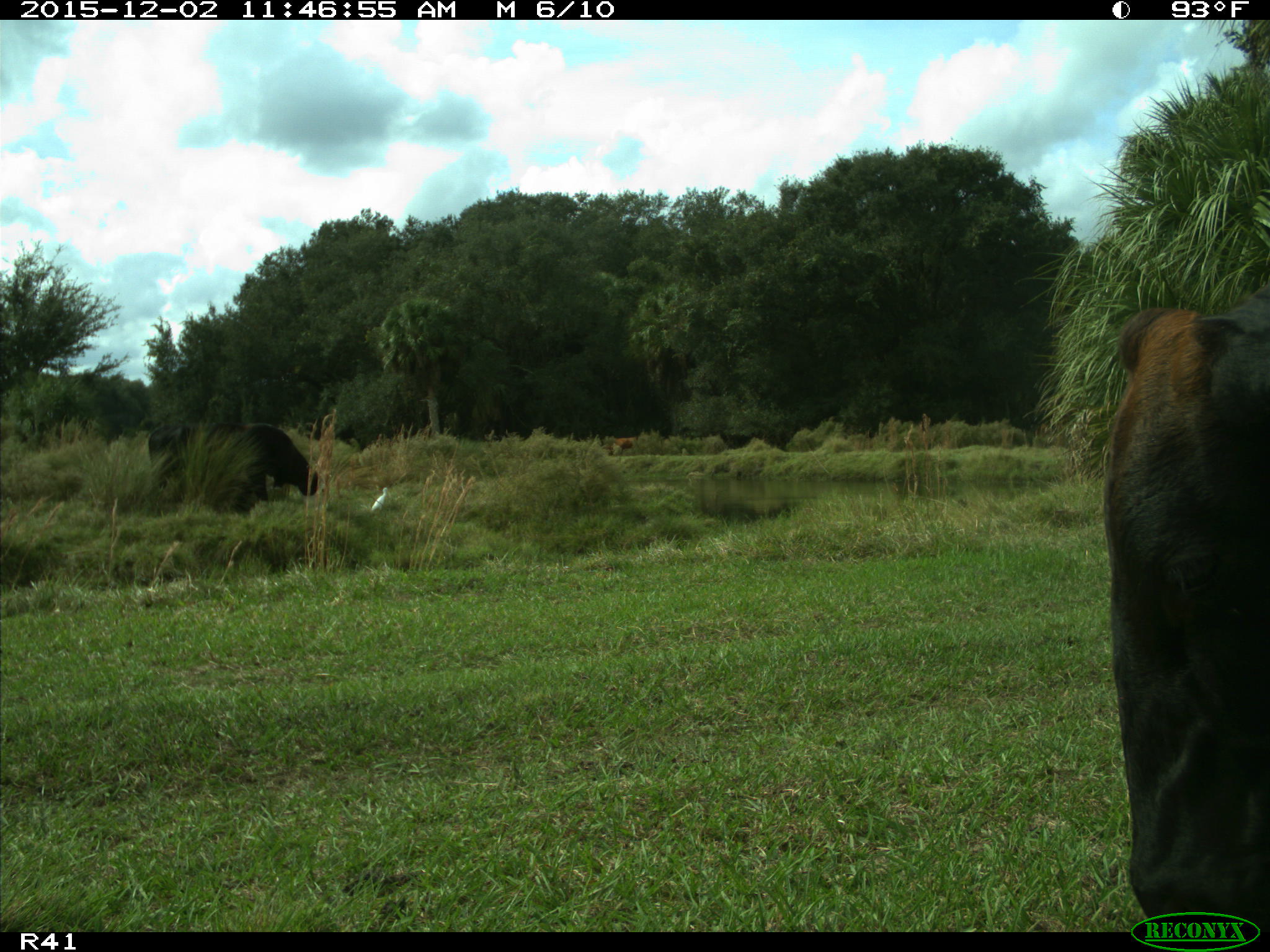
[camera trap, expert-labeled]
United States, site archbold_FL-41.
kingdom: Animalia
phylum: Chordata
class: Mammalia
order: Artiodactyla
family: Bovidae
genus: Bos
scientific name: Bos taurus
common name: domestic cow